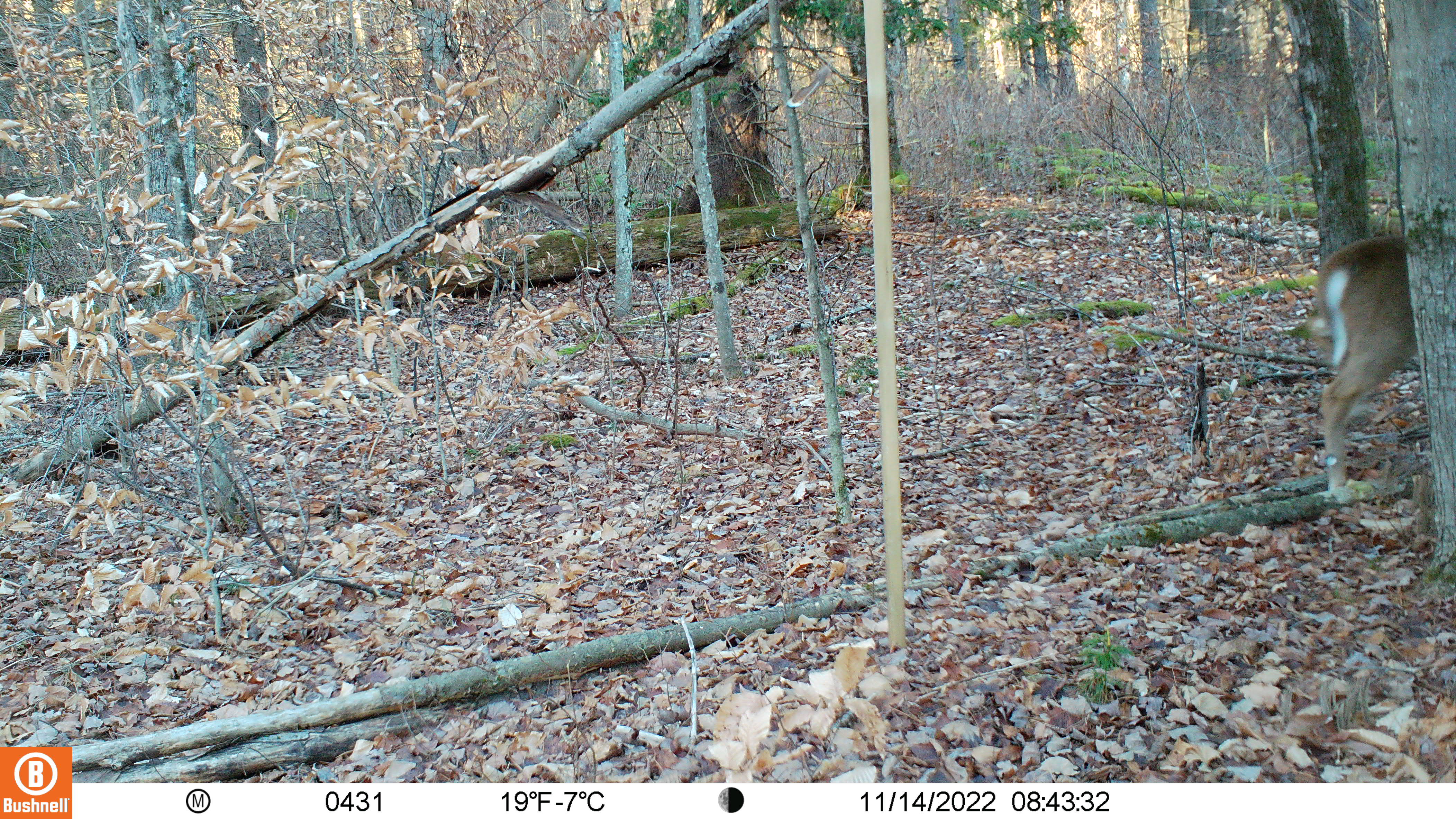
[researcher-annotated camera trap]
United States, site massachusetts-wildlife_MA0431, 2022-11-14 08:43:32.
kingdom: Animalia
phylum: Chordata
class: Mammalia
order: Artiodactyla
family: Cervidae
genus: Odocoileus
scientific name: Odocoileus virginianus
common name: white-tailed deer